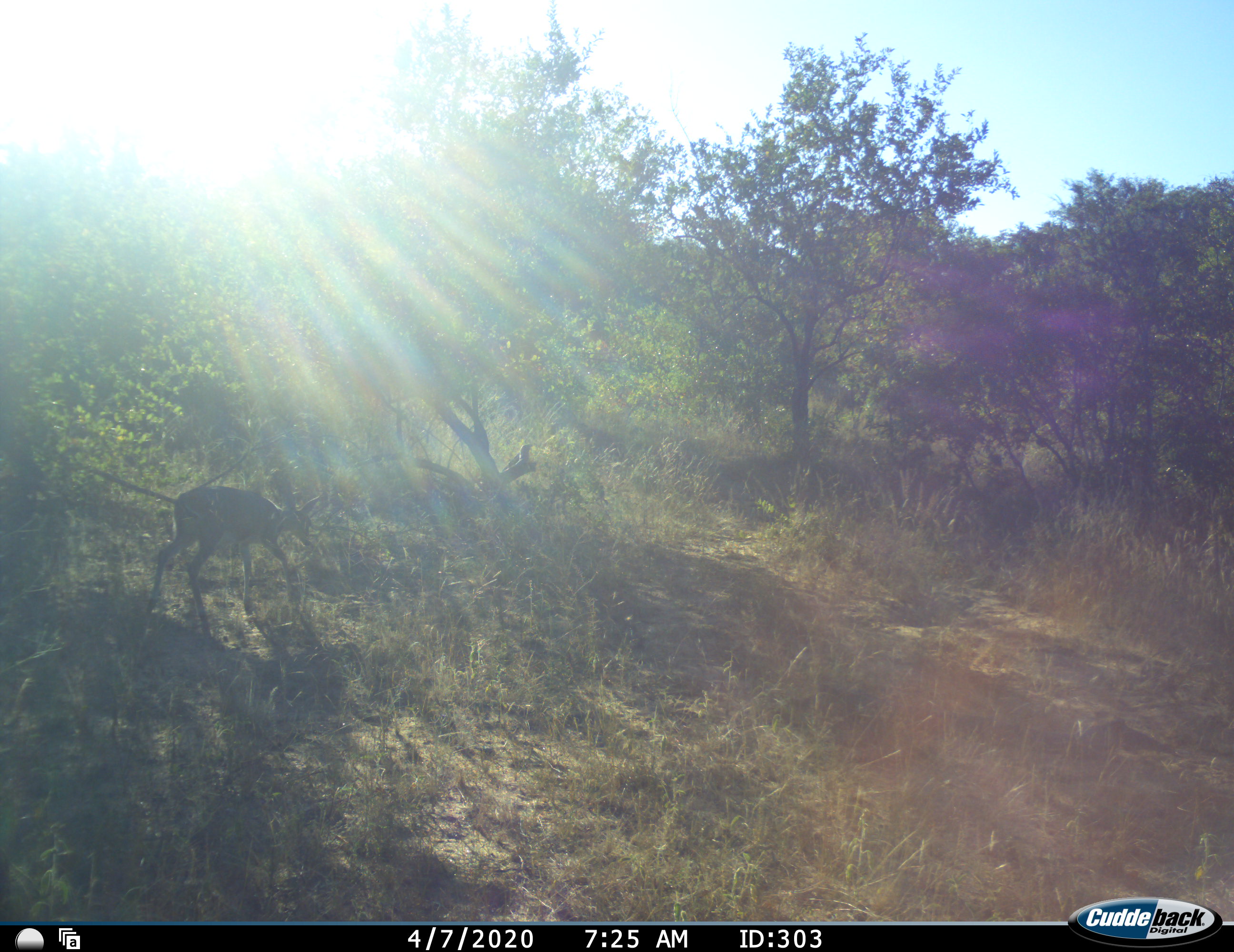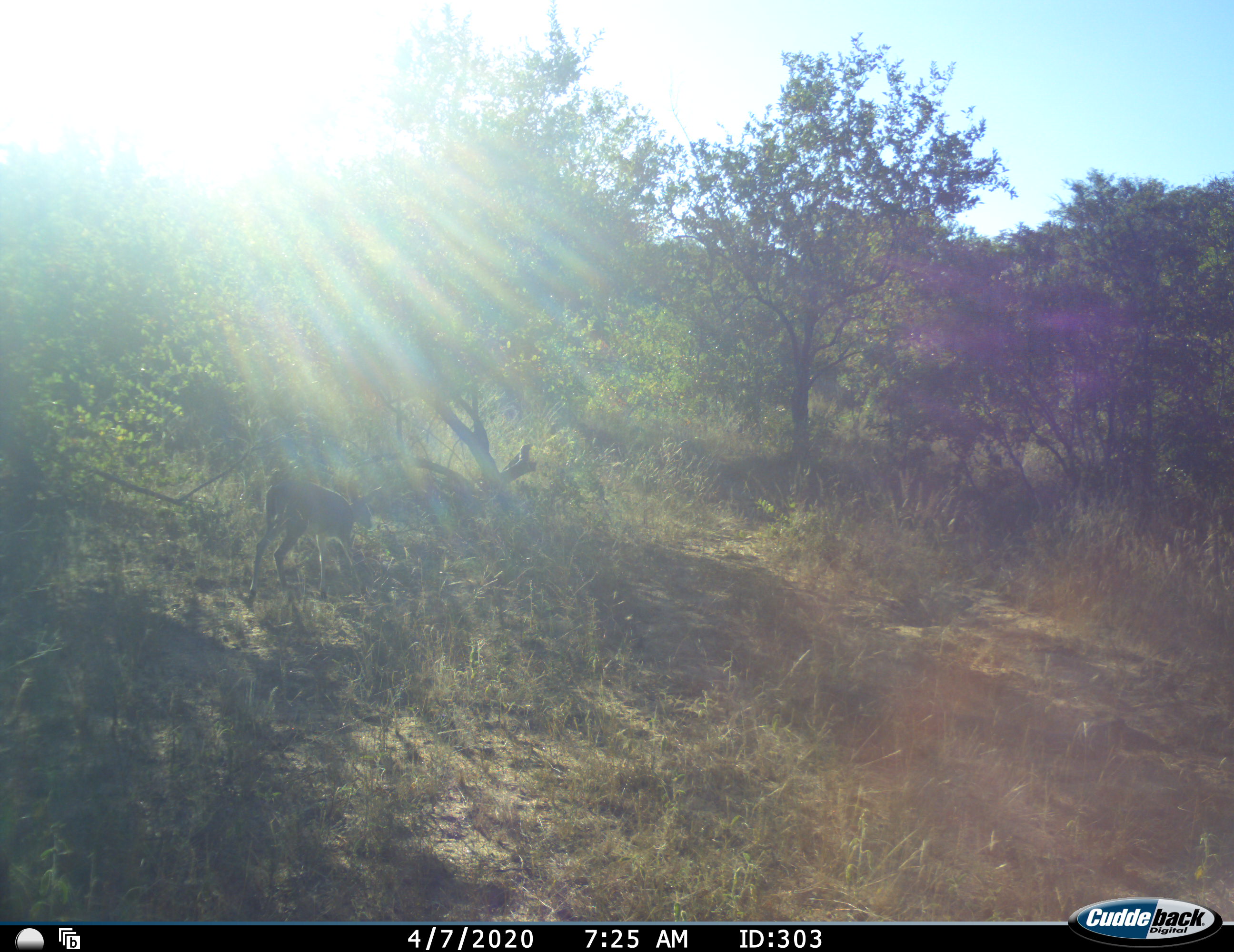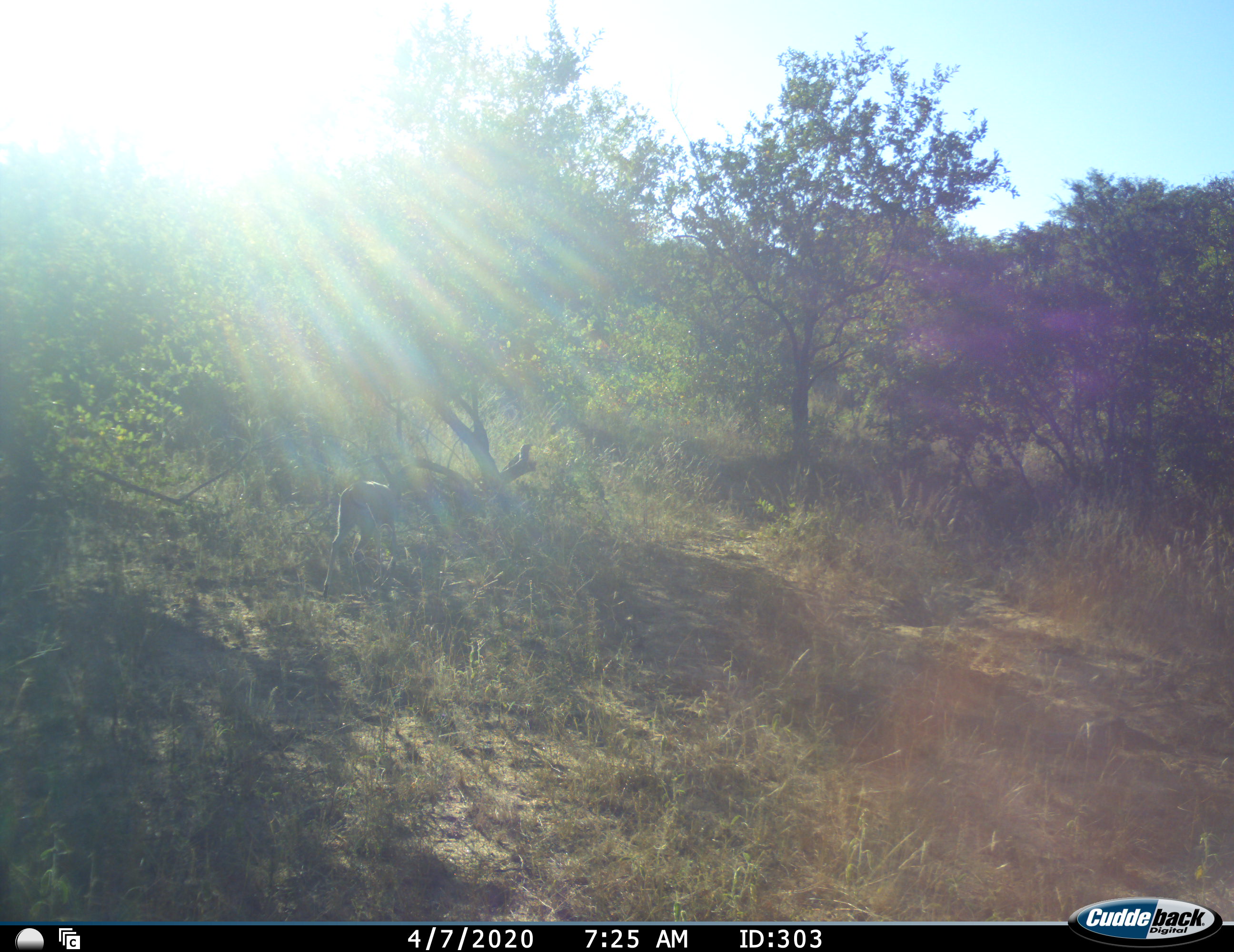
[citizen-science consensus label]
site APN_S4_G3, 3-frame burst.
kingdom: Animalia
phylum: Chordata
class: Mammalia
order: Artiodactyla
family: Bovidae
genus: Sylvicapra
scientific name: Sylvicapra grimmia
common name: common duiker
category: duikercommongrey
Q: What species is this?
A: Duikercommongrey (common duiker) (Sylvicapra grimmia).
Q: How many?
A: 1.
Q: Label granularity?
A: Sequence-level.